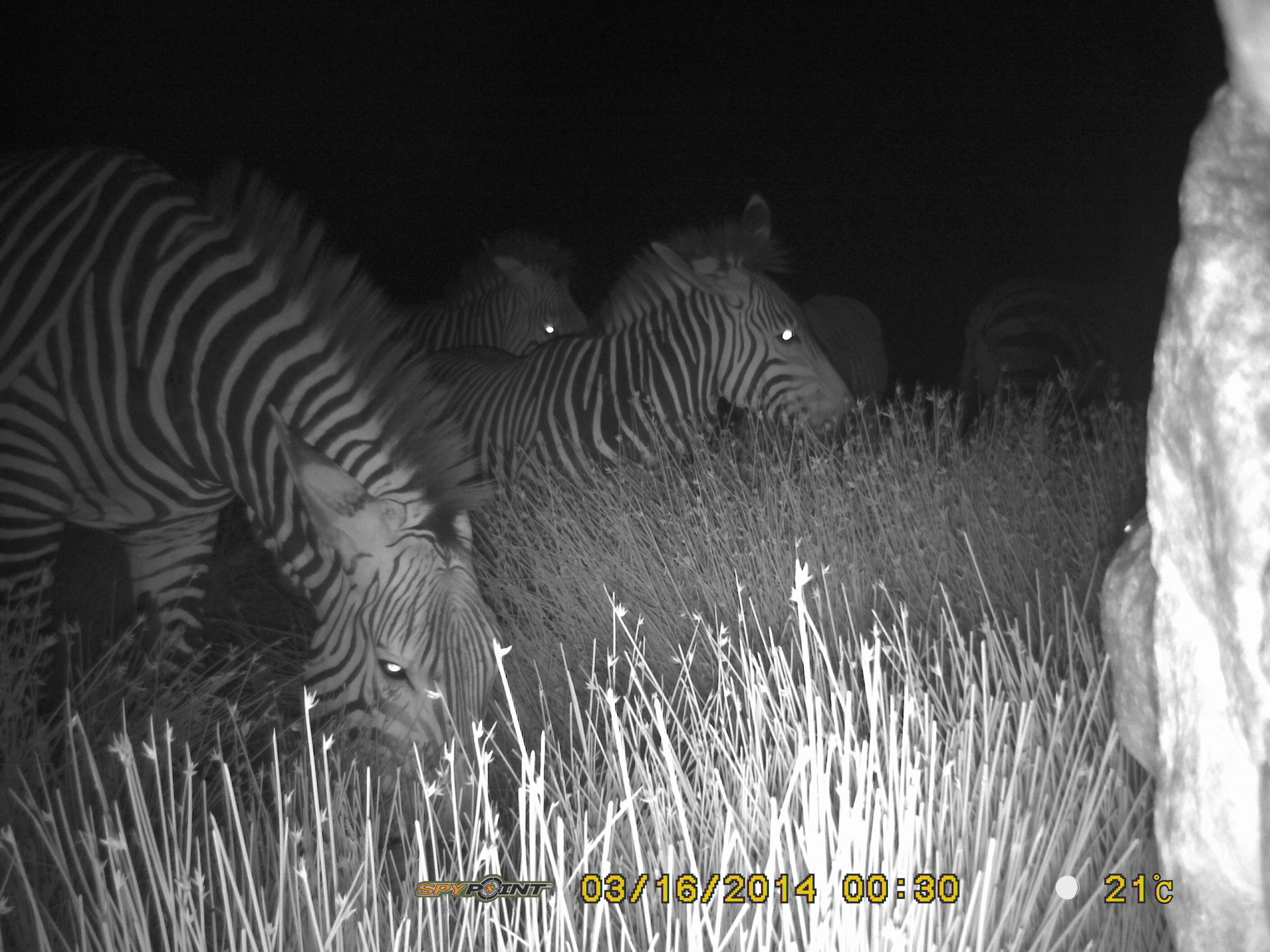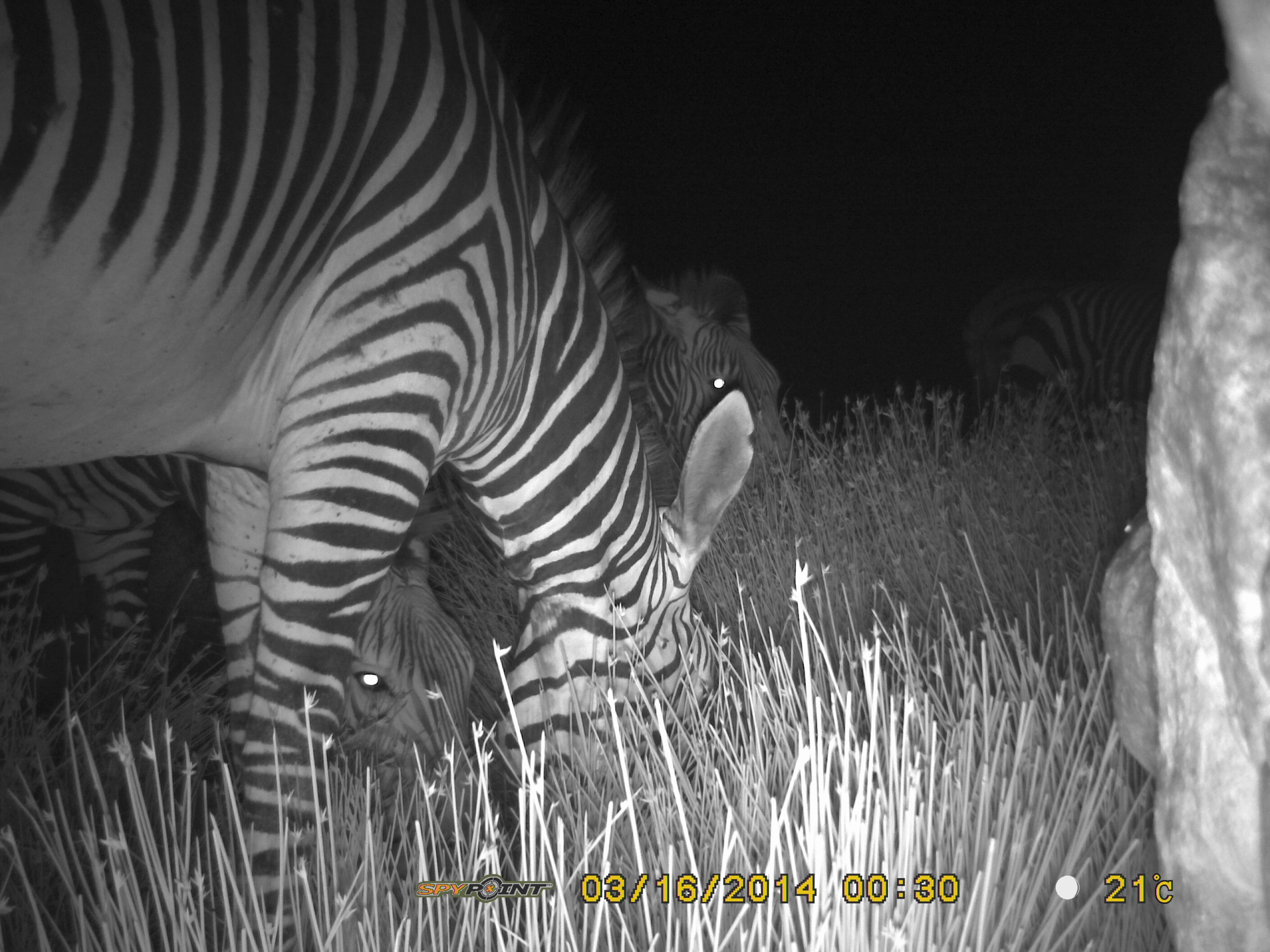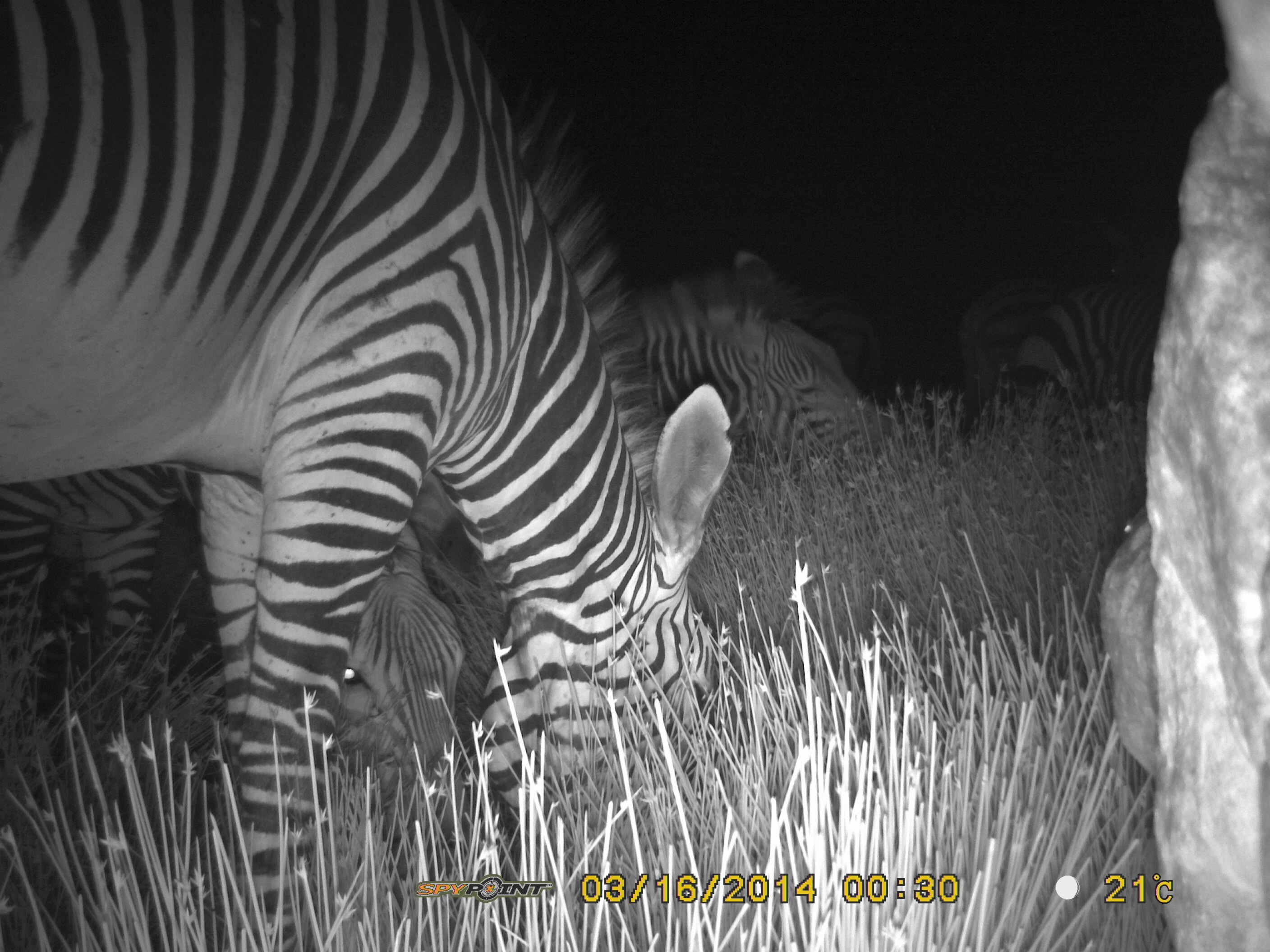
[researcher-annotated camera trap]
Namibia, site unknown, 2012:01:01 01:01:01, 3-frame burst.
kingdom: Animalia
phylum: Chordata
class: Mammalia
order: Perissodactyla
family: Equidae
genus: Equus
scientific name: Equus zebra hartmannae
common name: hartmann's mountain zebra